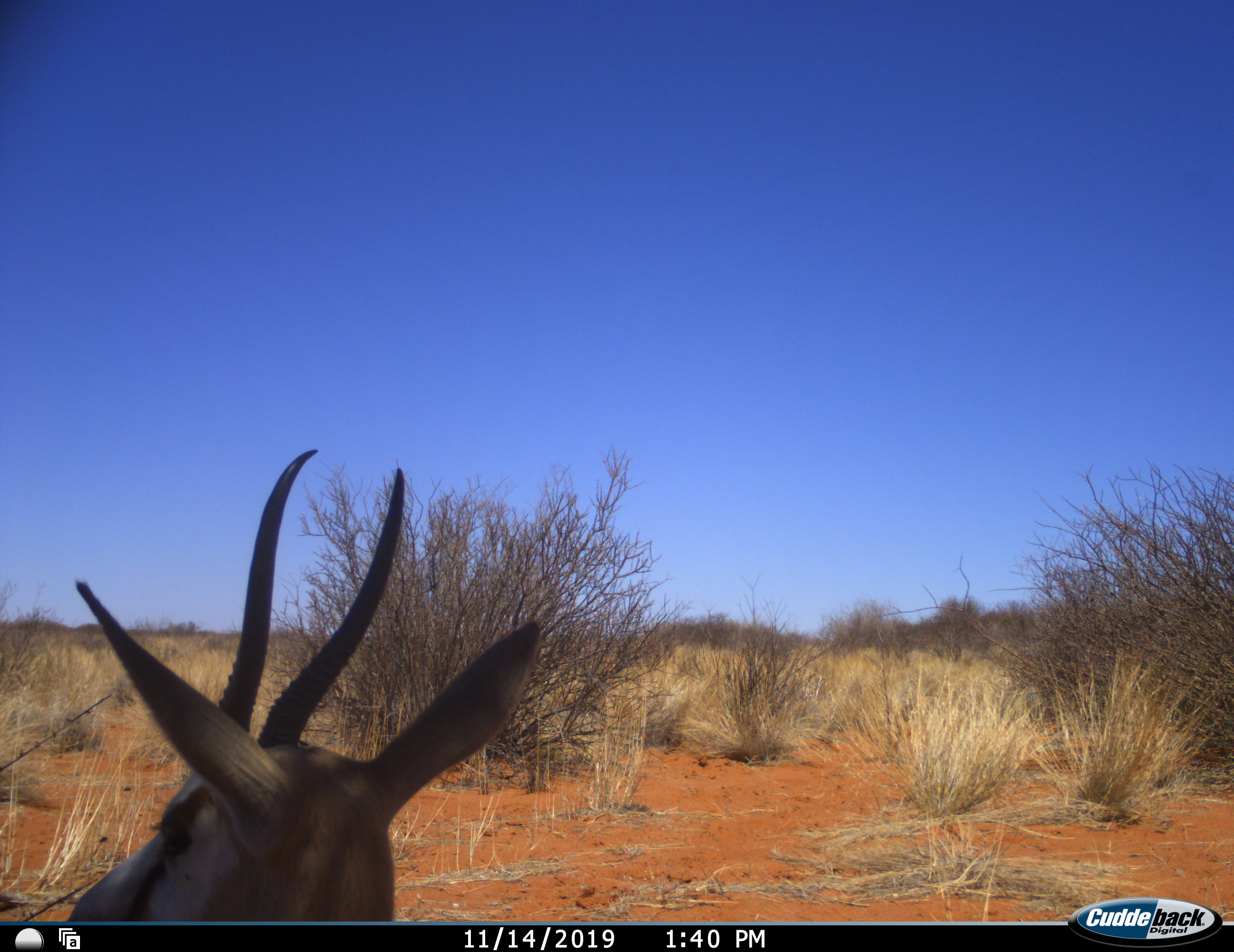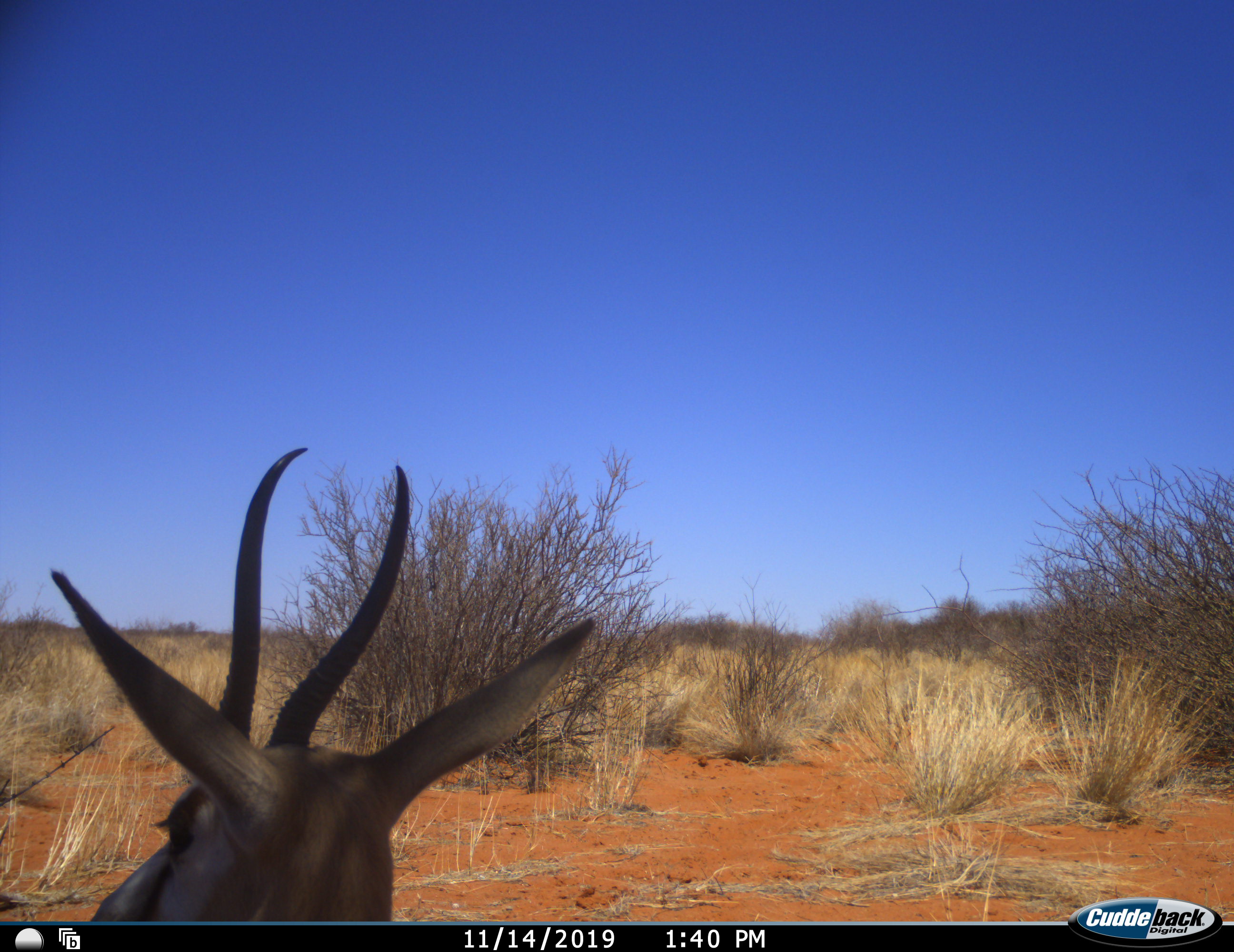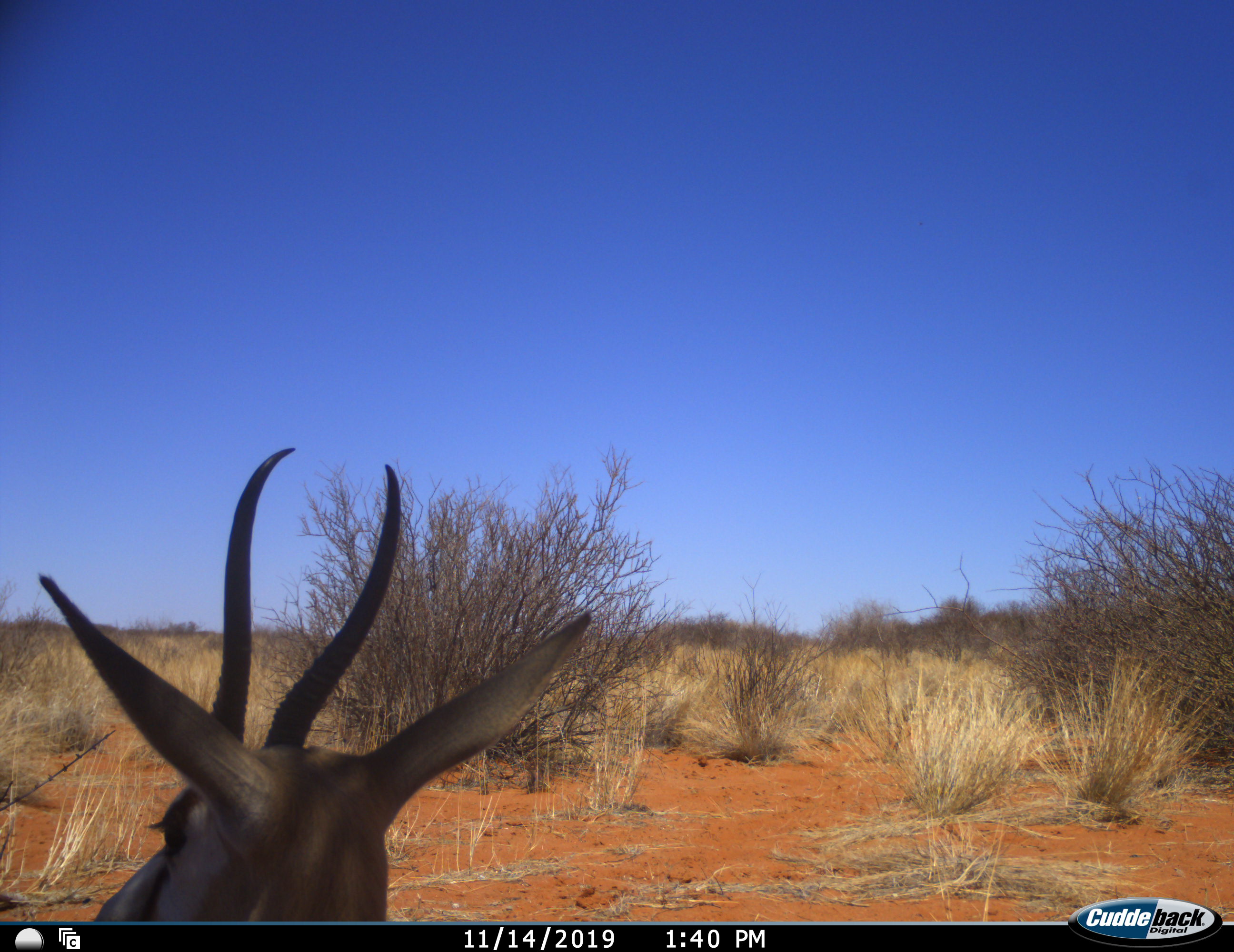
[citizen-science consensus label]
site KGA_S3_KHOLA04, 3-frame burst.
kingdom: Animalia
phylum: Chordata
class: Mammalia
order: Artiodactyla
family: Bovidae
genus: Antidorcas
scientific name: Antidorcas marsupialis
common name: springbok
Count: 1.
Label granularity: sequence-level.